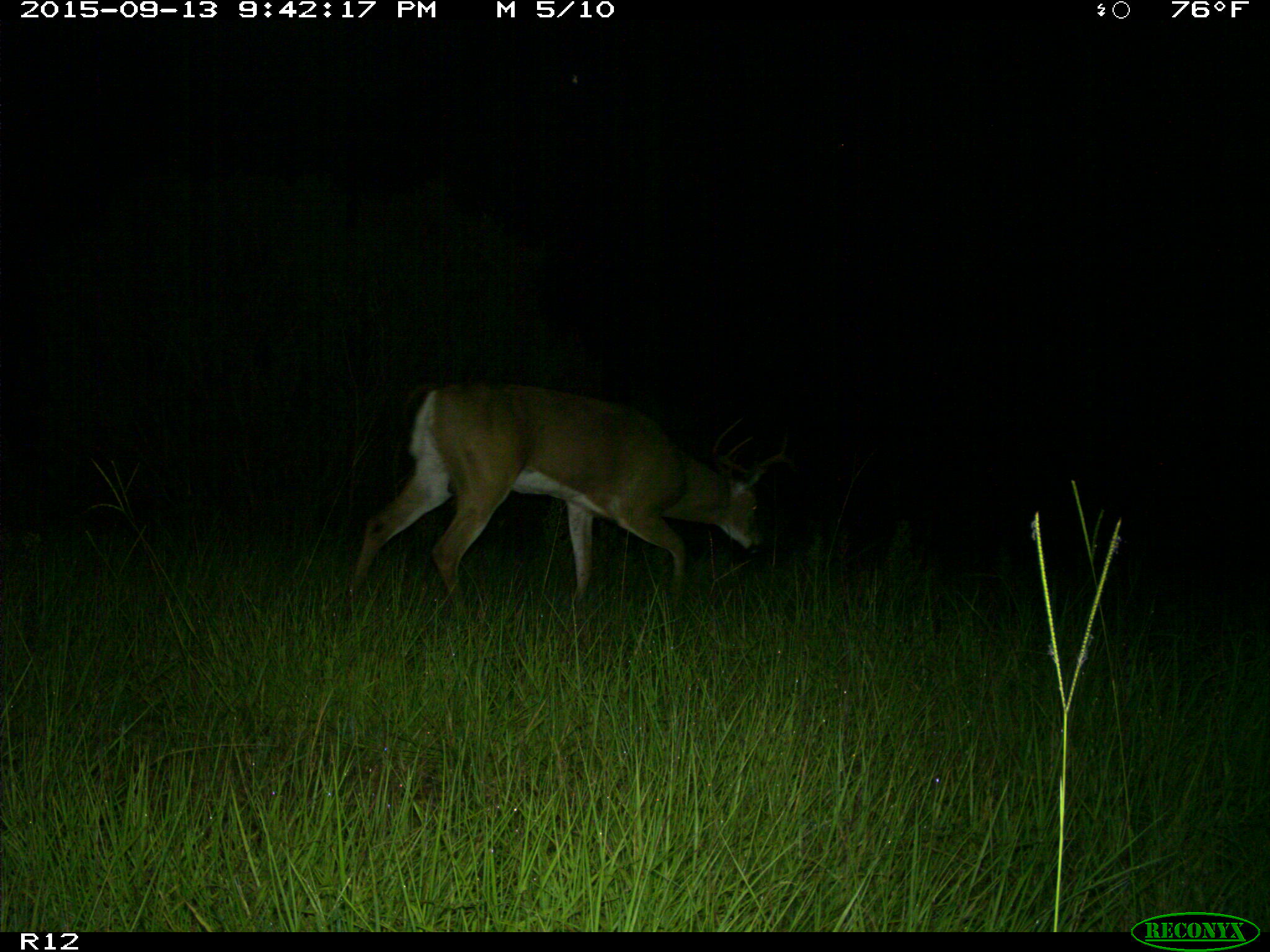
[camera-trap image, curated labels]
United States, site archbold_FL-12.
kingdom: Animalia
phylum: Chordata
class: Mammalia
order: Artiodactyla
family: Cervidae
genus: Odocoileus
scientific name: Odocoileus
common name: deer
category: unidentified deer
Unidentified deer (deer) (Odocoileus).